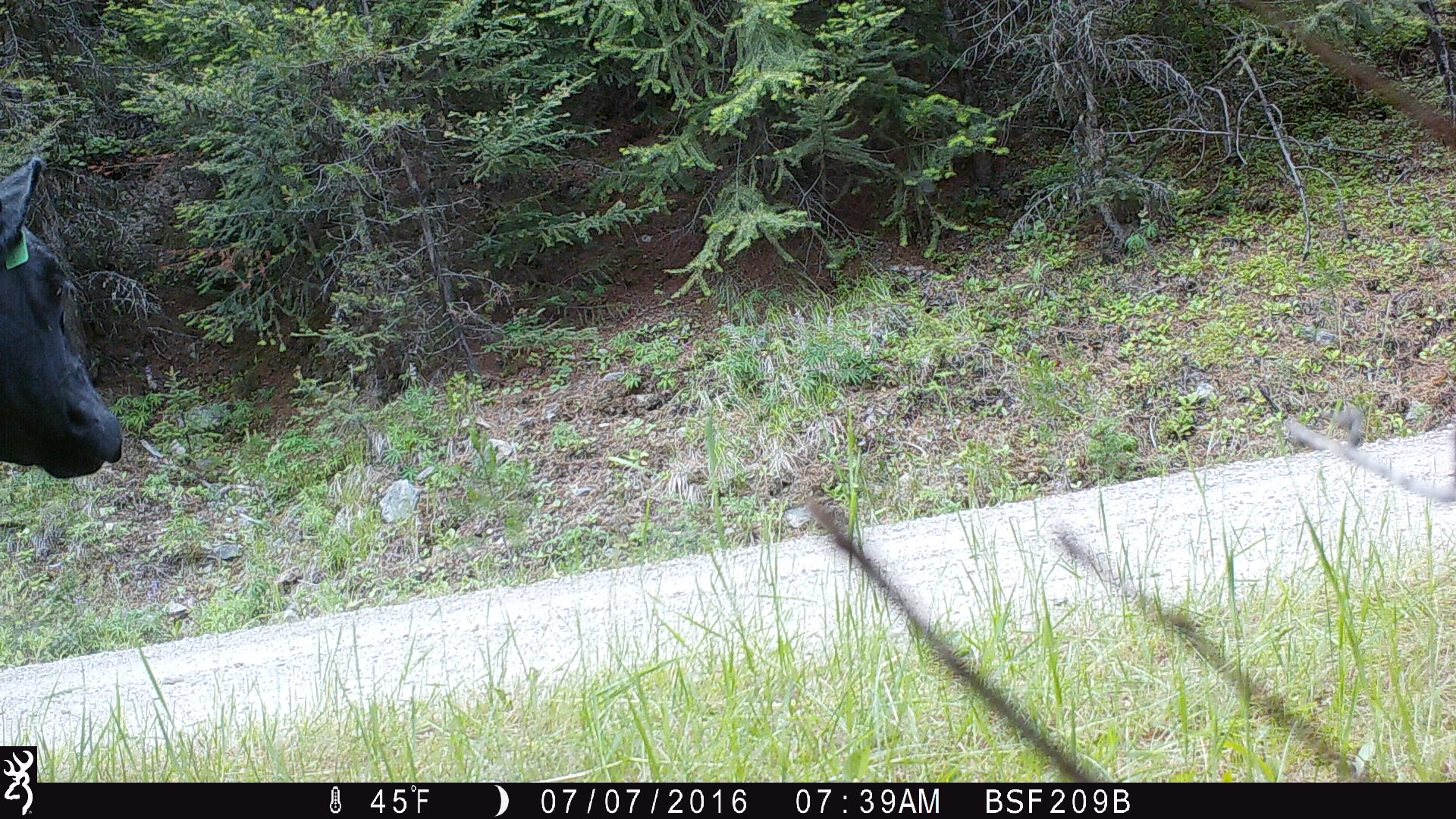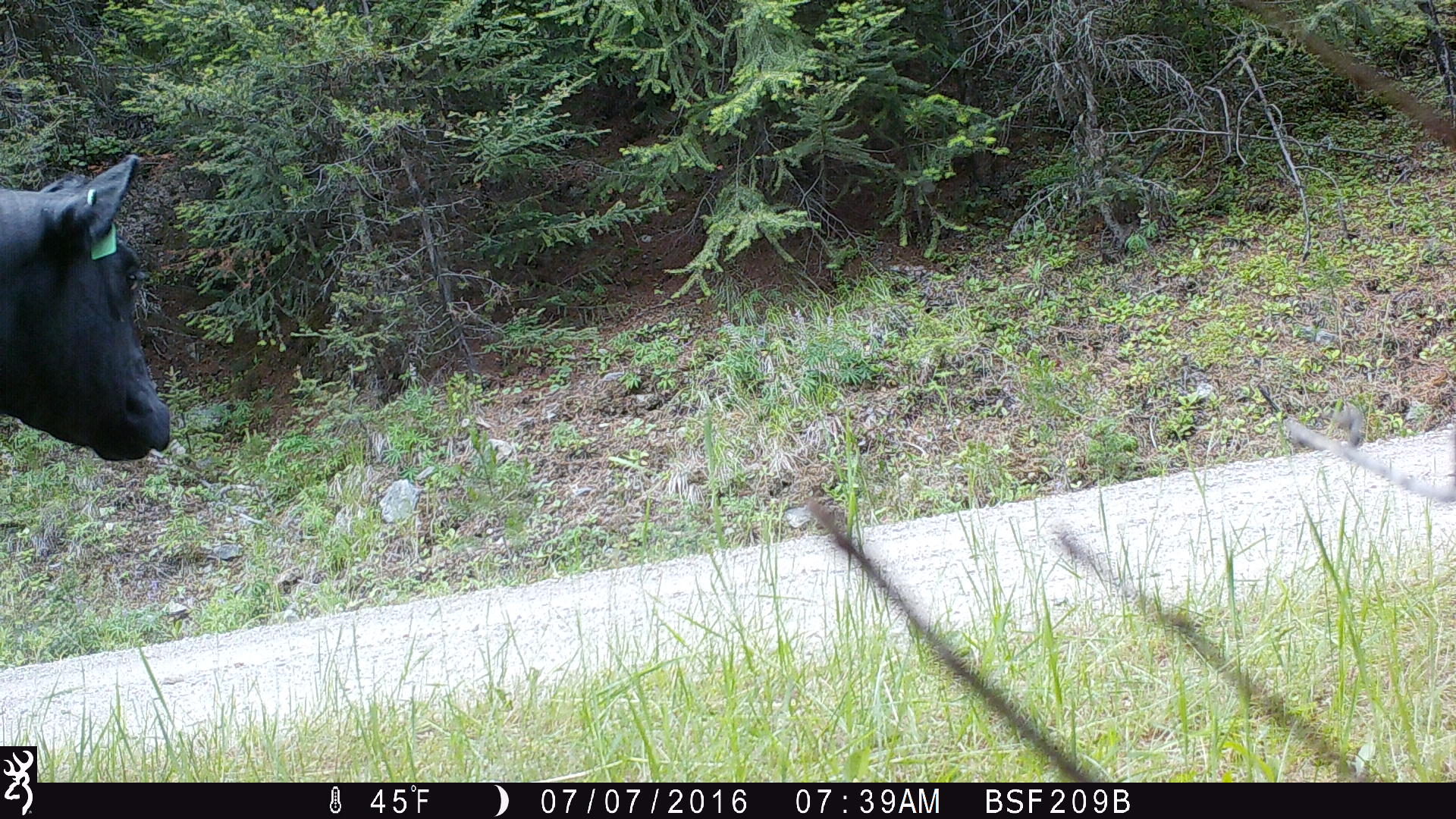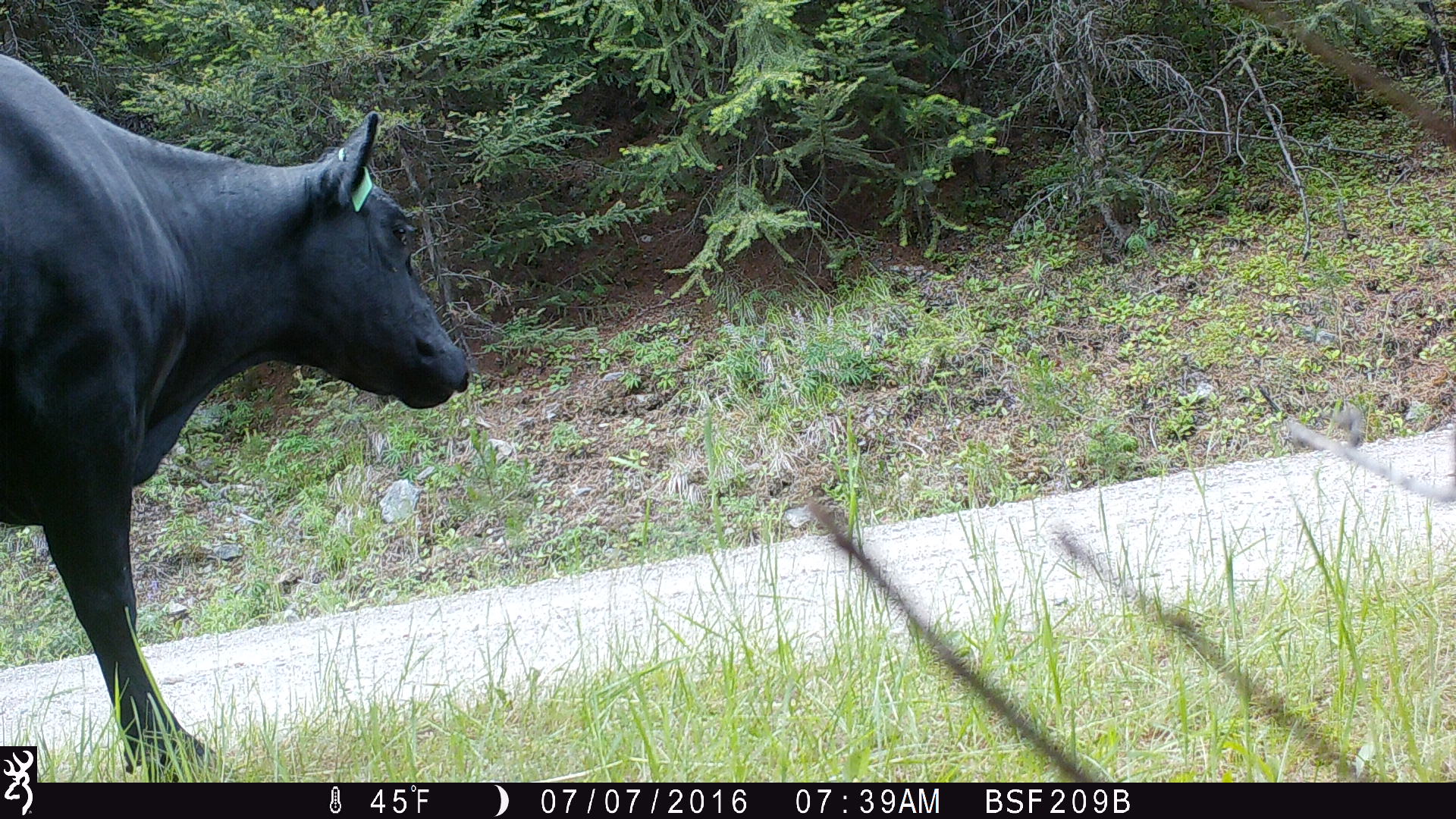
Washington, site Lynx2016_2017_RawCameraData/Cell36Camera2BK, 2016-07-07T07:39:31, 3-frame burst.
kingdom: Animalia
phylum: Chordata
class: Mammalia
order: Artiodactyla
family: Bovidae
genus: Bos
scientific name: Bos taurus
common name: domestic cattle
Domestic cattle (Bos taurus). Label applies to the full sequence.